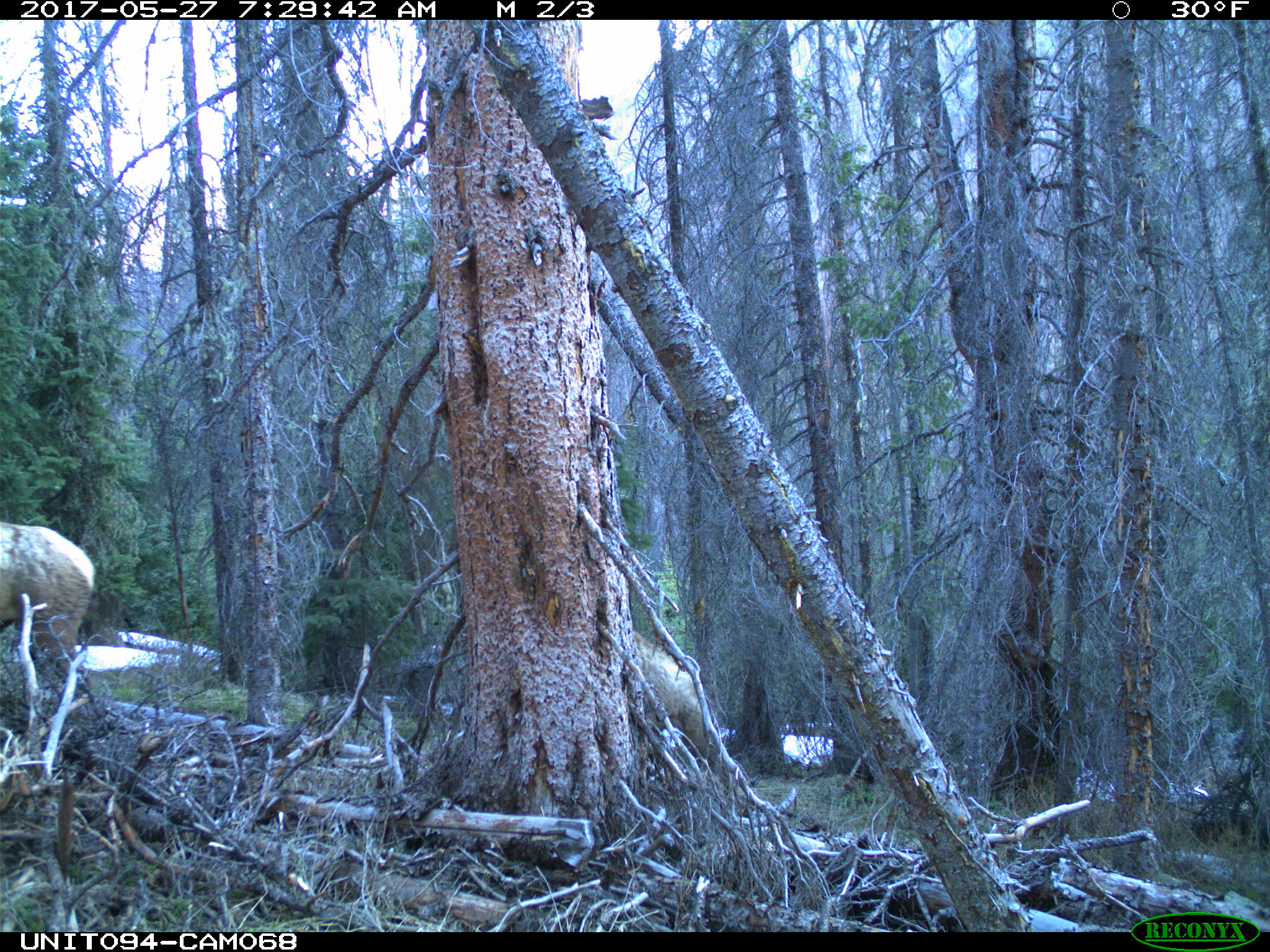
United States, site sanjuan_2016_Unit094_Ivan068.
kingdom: Animalia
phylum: Chordata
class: Mammalia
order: Artiodactyla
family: Cervidae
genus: Cervus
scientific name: Cervus elaphus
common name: red deer